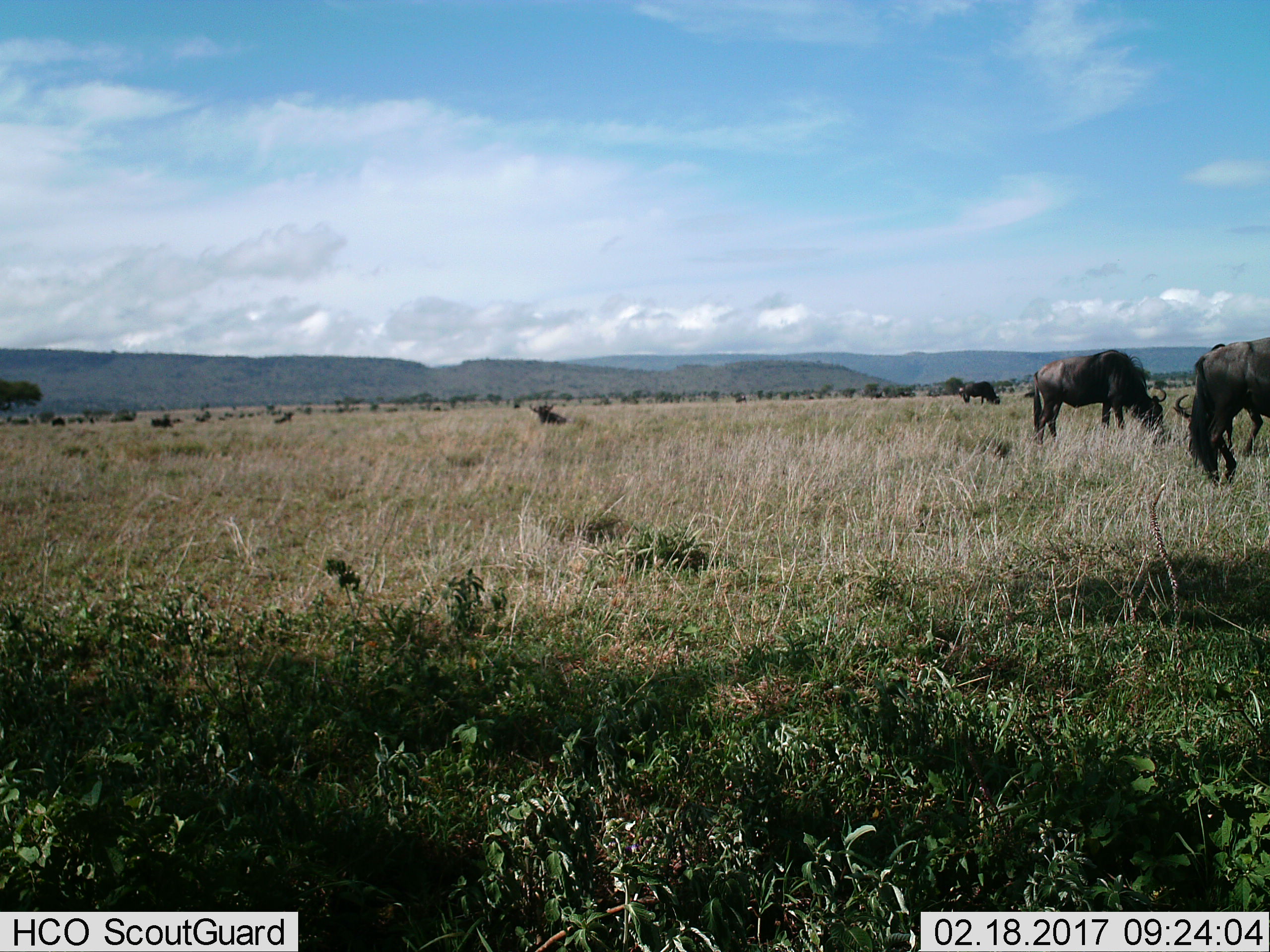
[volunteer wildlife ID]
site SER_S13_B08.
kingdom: Animalia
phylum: Chordata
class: Mammalia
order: Artiodactyla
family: Bovidae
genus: Connochaetes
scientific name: Connochaetes taurinus taurinus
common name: blue wildebeest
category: wildebeestblue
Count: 10.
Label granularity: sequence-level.